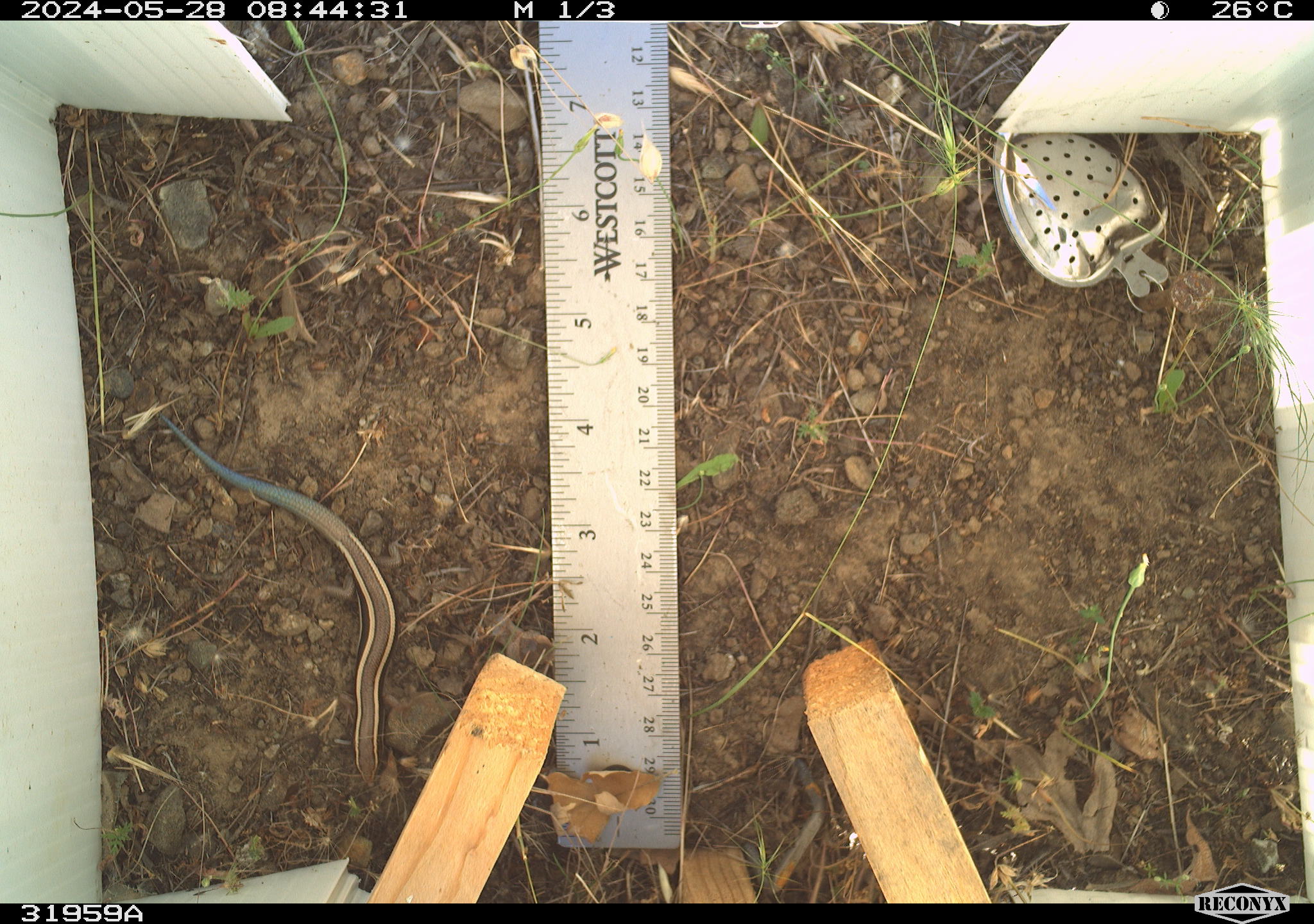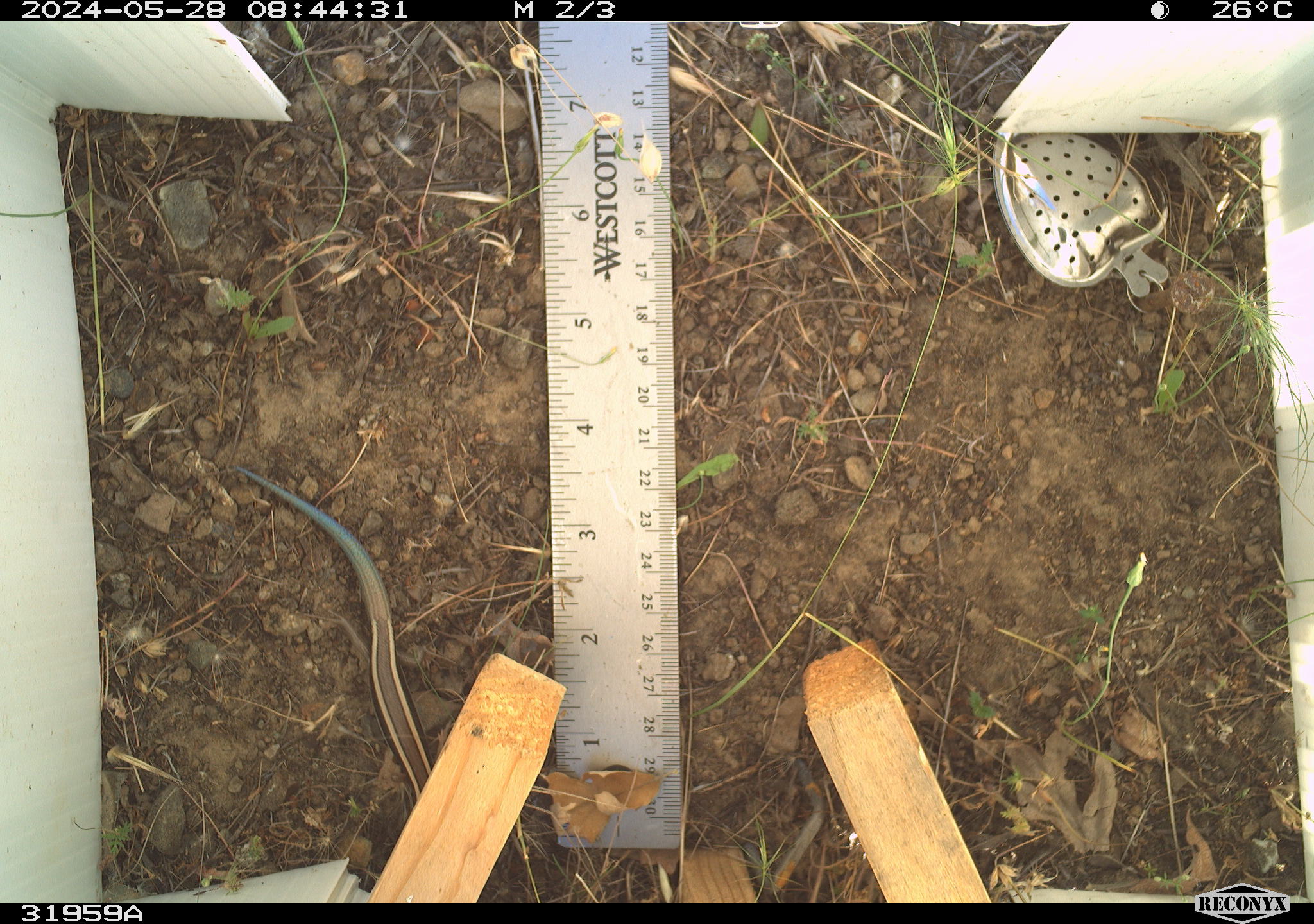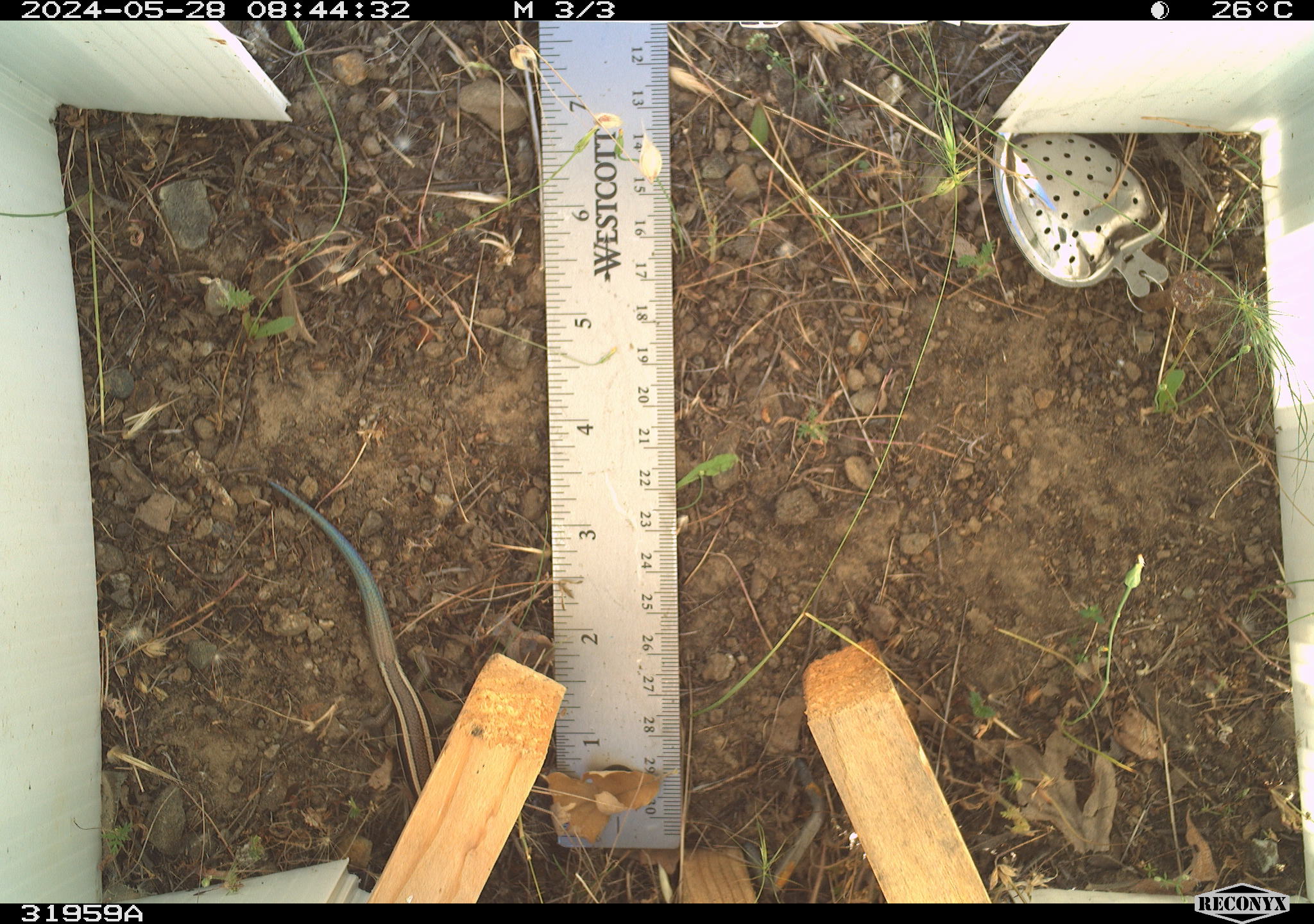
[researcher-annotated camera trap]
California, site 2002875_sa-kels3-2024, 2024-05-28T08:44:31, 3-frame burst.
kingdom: Animalia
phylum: Chordata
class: Reptilia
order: Squamata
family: Scincidae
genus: Plestiodon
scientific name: Plestiodon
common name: blue-tailed skinks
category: plestiodon species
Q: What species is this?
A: Plestiodon species (blue-tailed skinks) (Plestiodon).